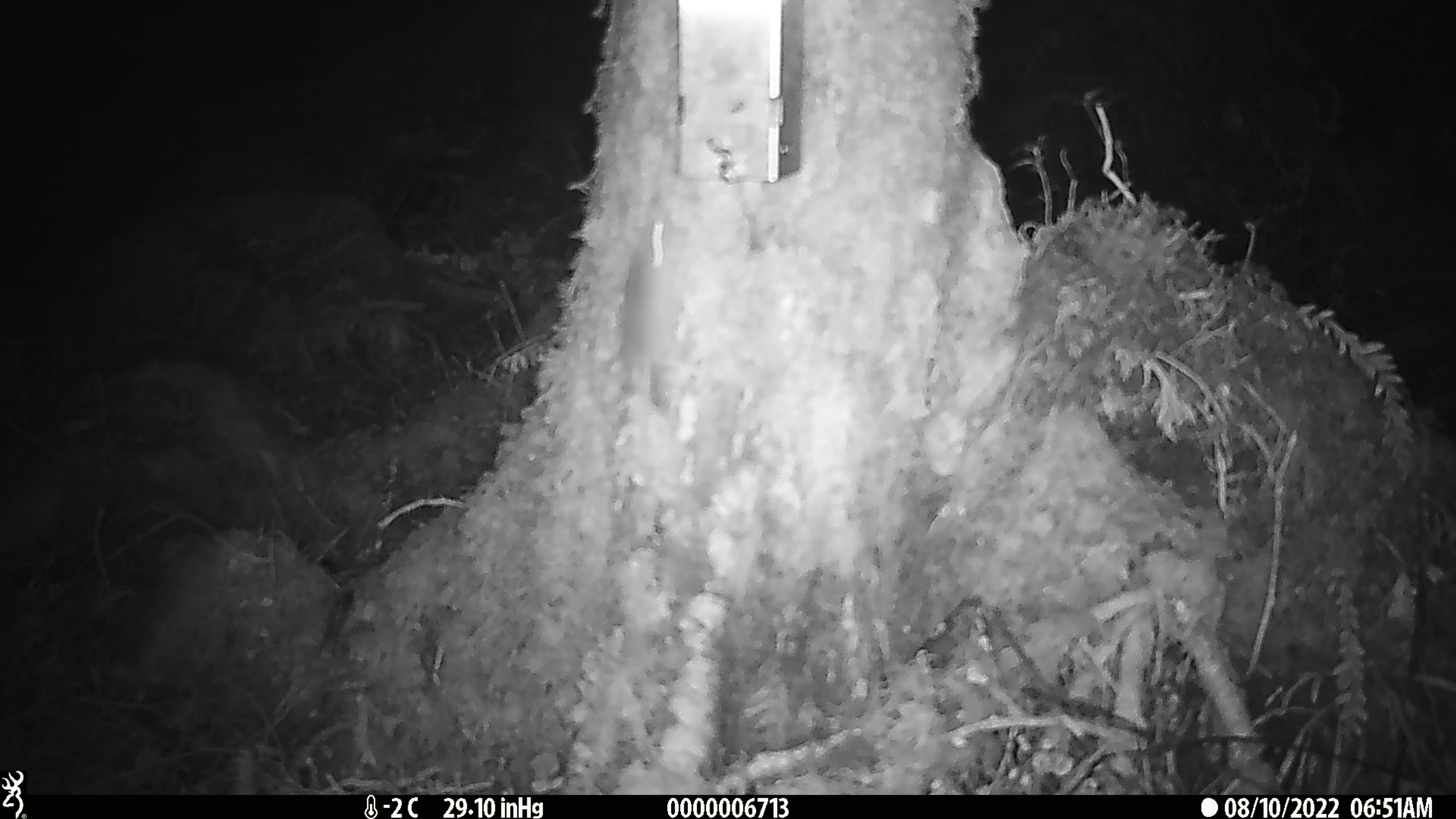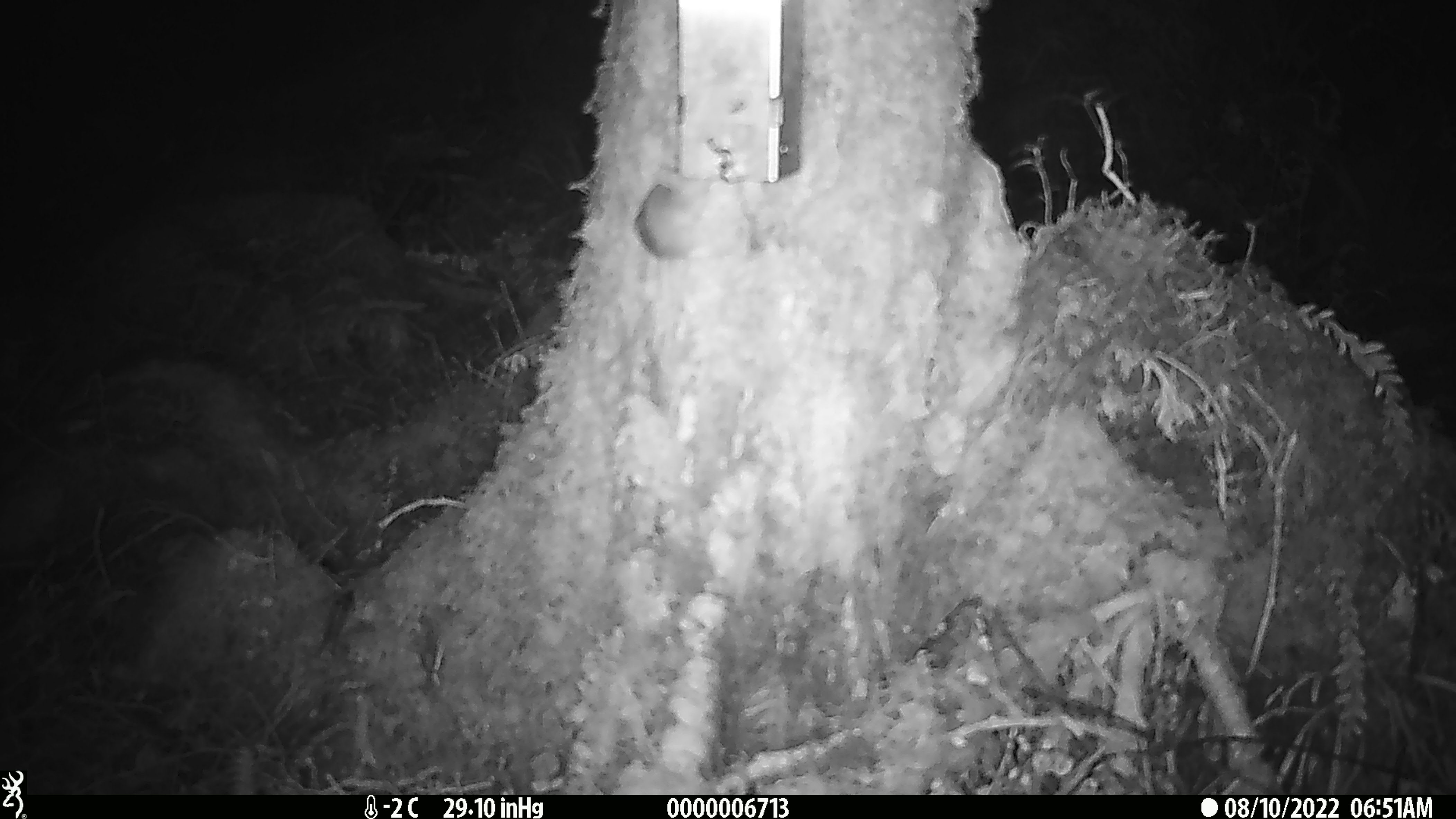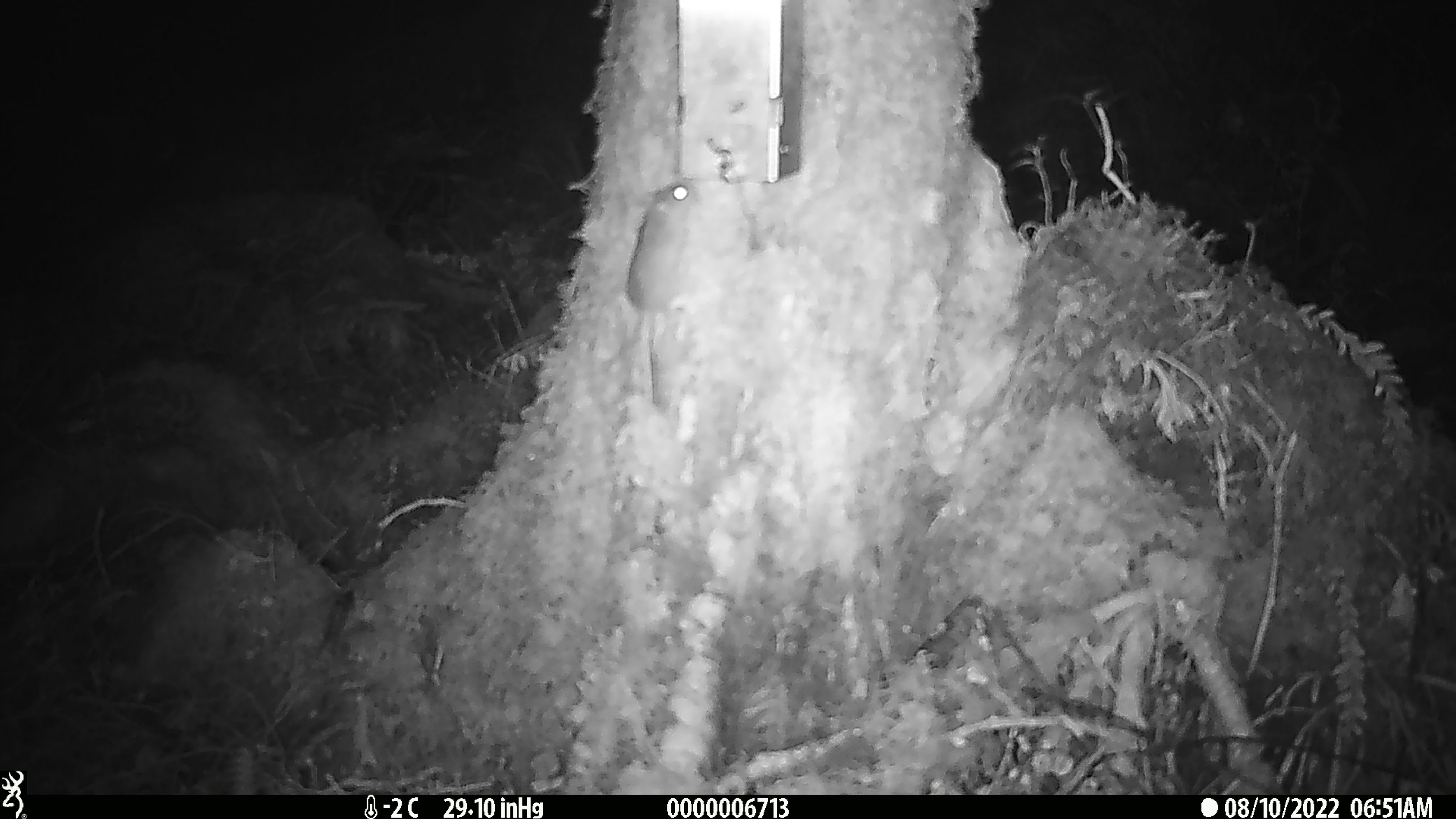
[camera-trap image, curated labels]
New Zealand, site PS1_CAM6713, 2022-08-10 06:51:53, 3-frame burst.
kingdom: Animalia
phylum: Chordata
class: Mammalia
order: Rodentia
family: Muridae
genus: Mus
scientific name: Mus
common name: mouse